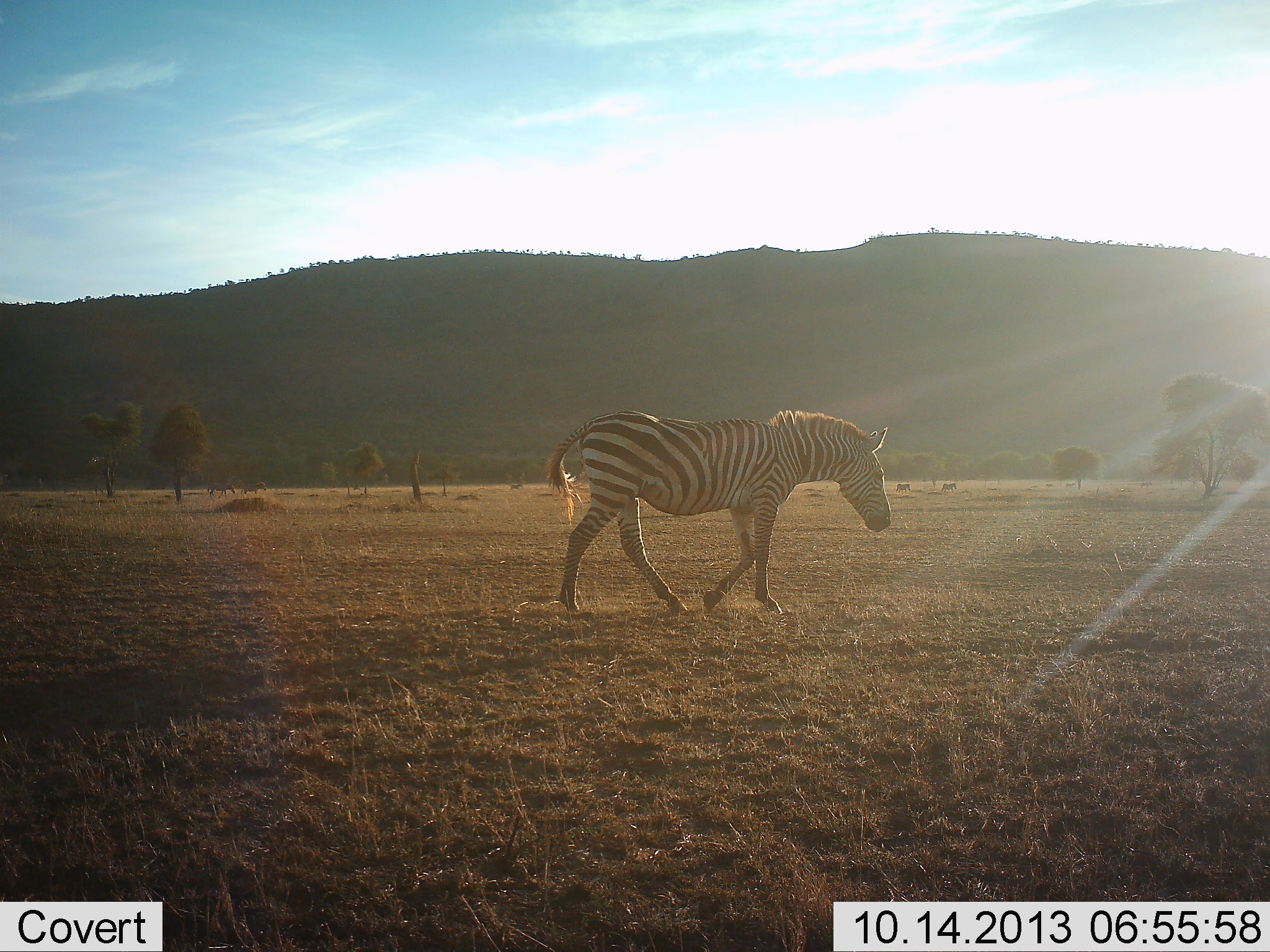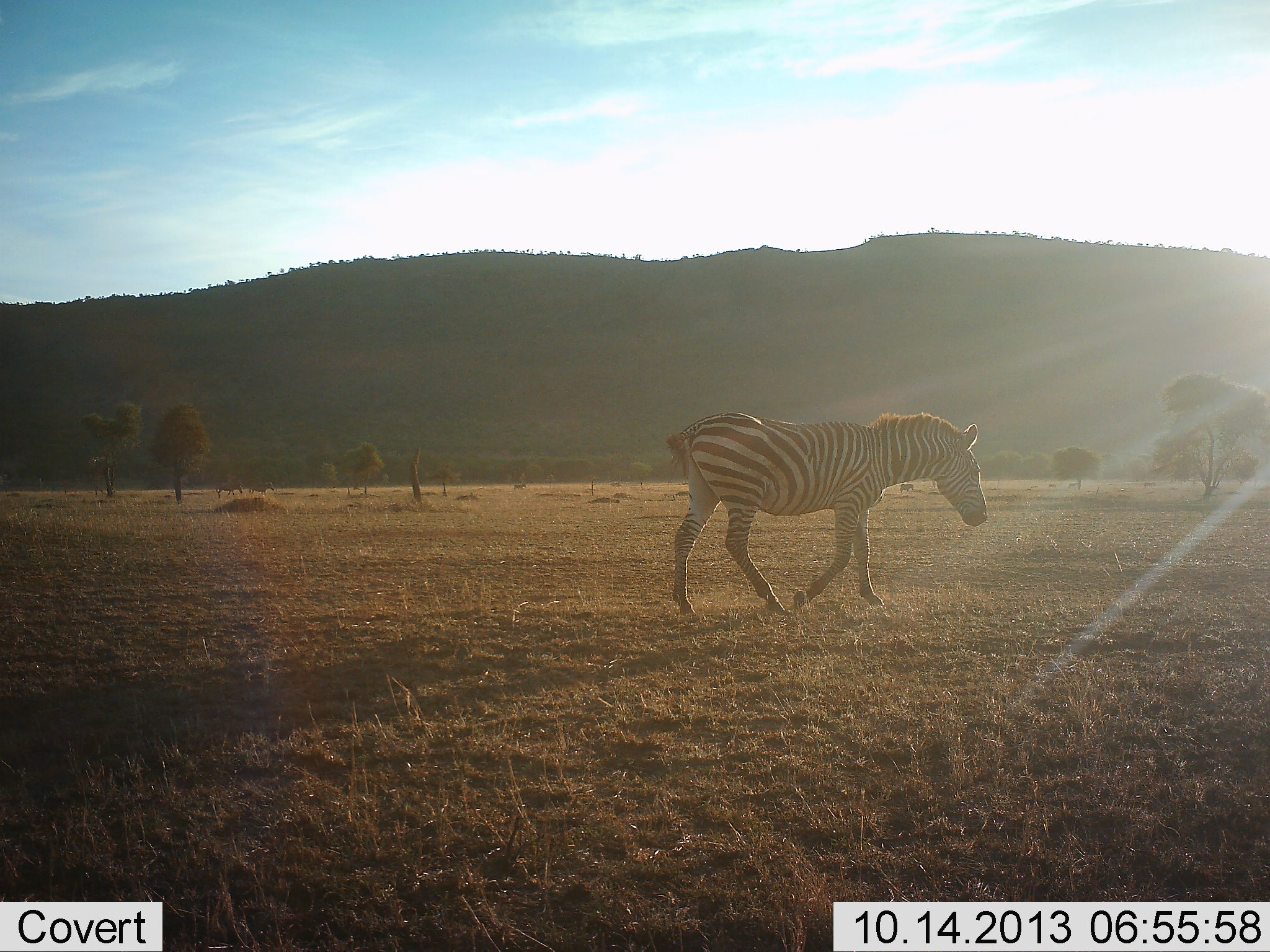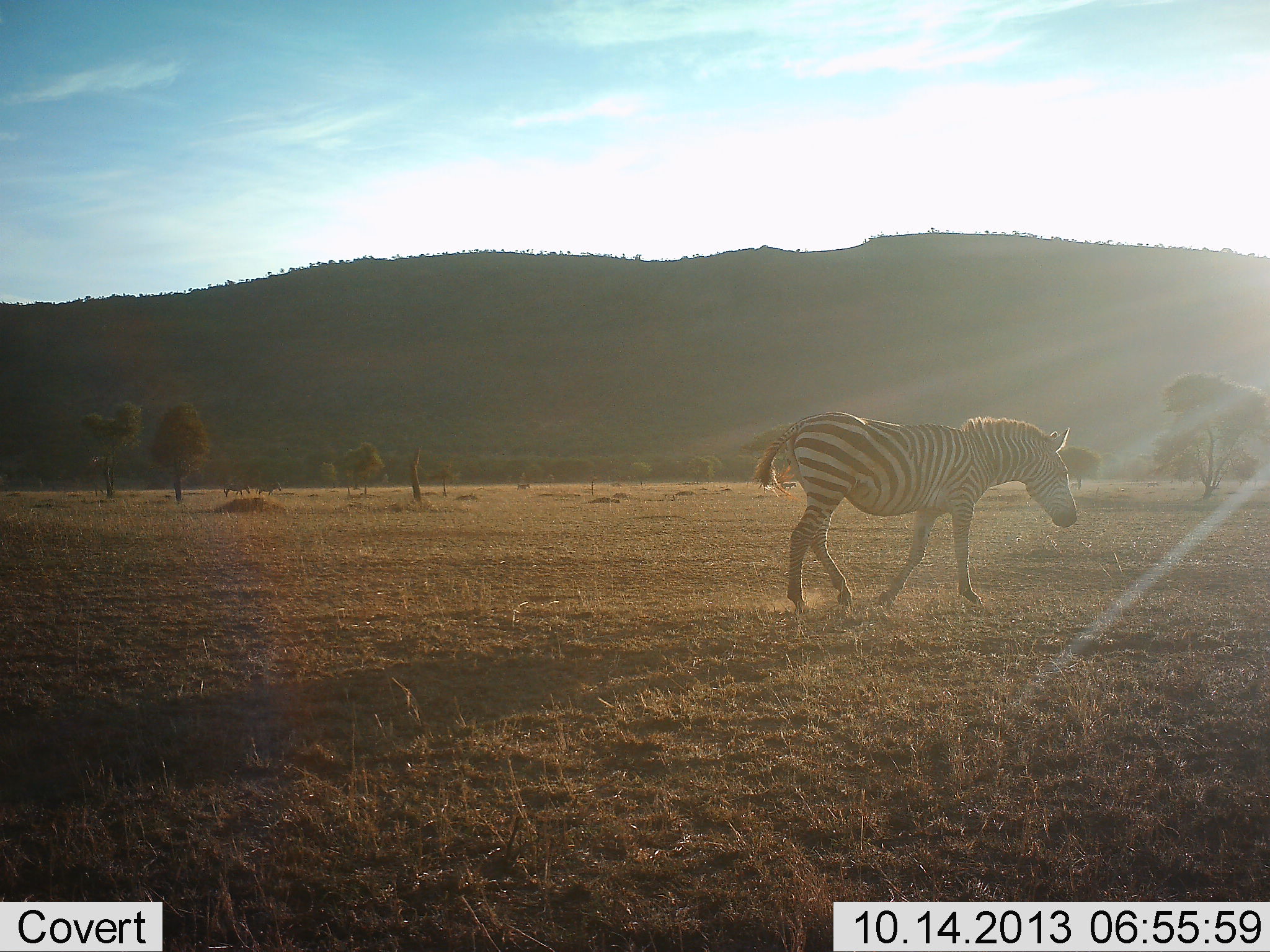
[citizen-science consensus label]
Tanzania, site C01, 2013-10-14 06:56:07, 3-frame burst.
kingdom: Animalia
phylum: Chordata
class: Mammalia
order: Perissodactyla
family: Equidae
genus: Equus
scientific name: Equus quagga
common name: plains zebra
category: zebra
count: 1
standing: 0%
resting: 0%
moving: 100%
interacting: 0%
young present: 0%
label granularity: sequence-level